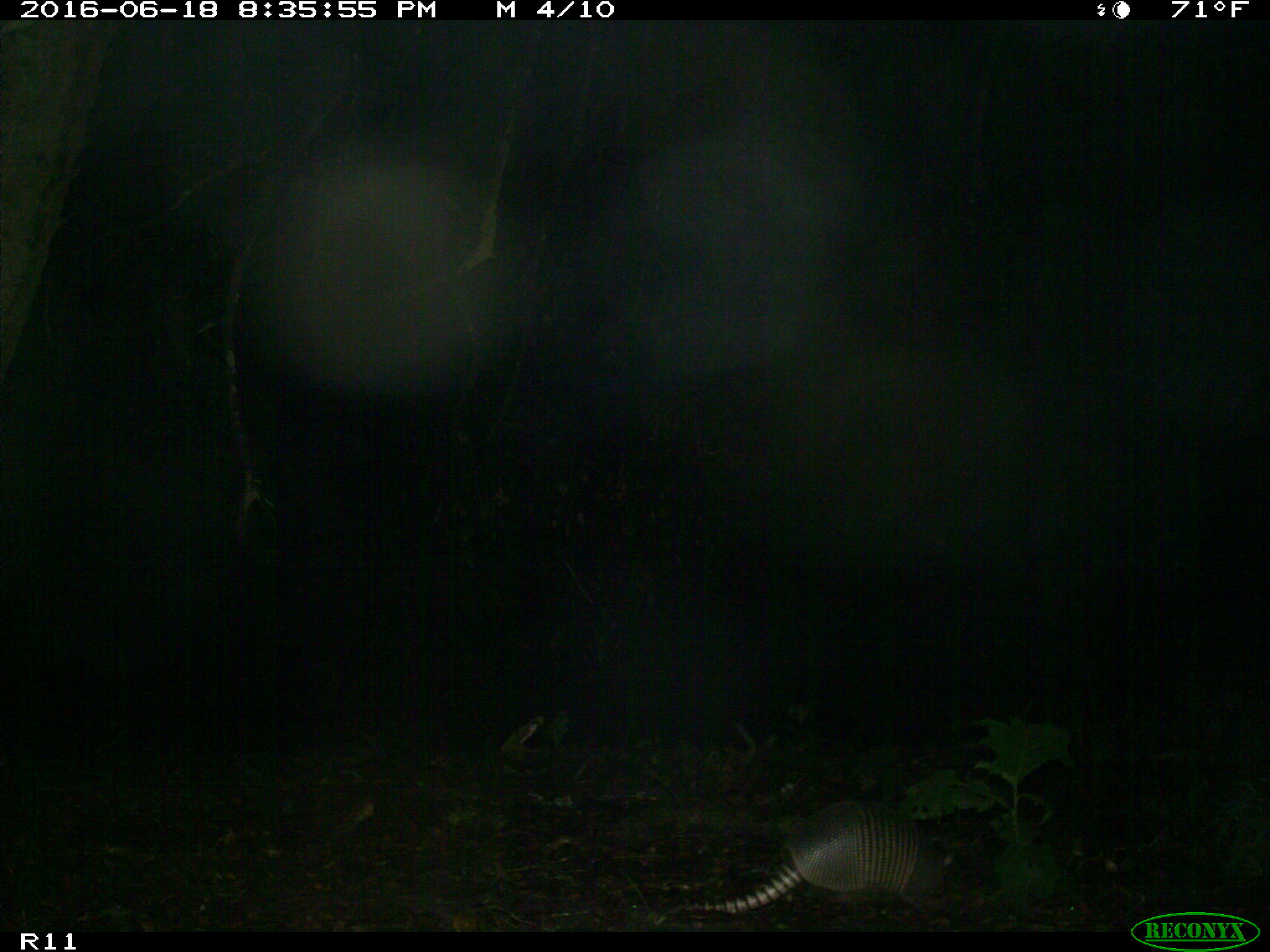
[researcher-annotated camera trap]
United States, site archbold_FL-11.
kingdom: Animalia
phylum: Chordata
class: Mammalia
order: Cingulata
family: Dasypodidae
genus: Dasypus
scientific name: Dasypus novemcinctus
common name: nine-banded armadillo